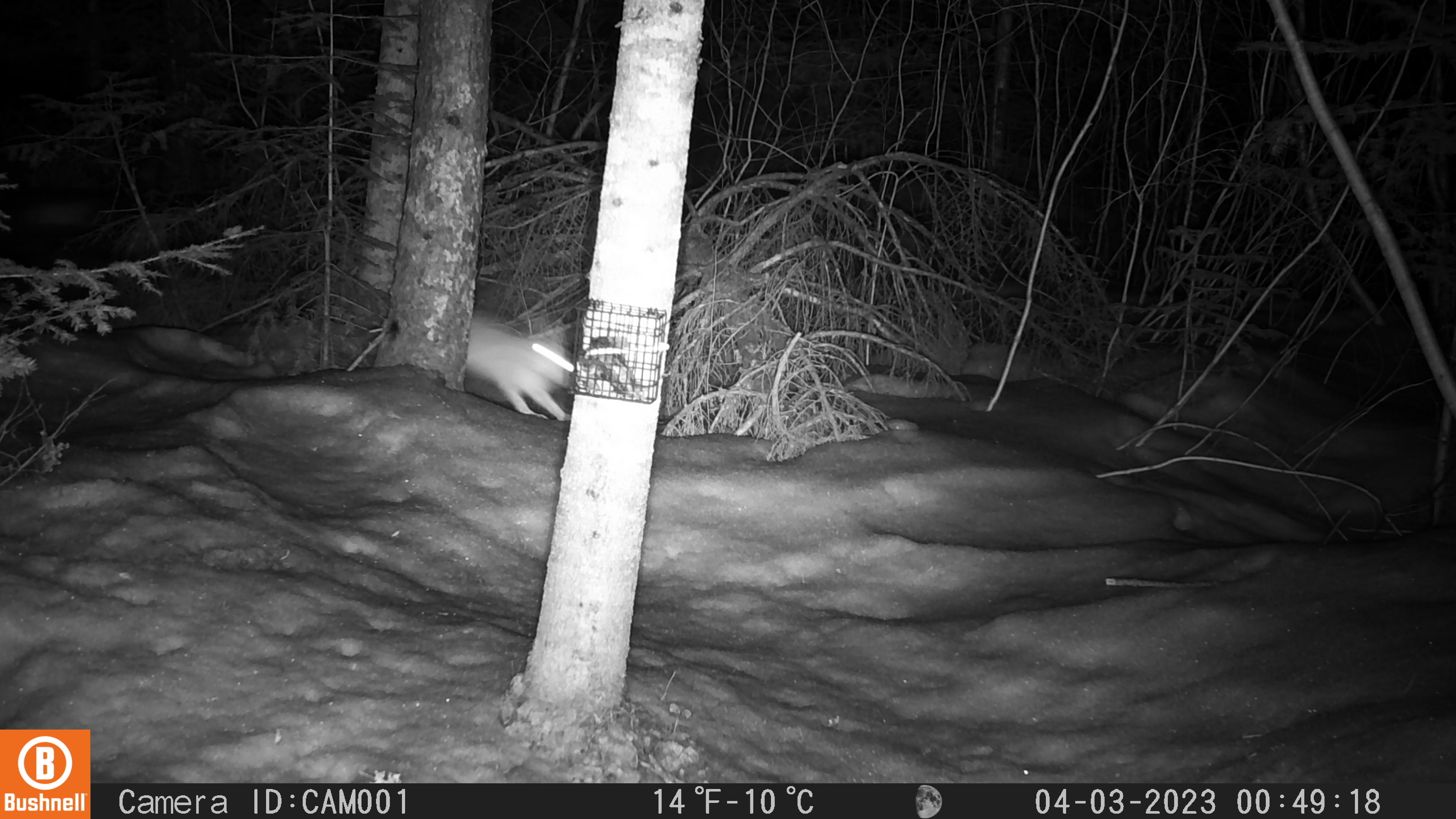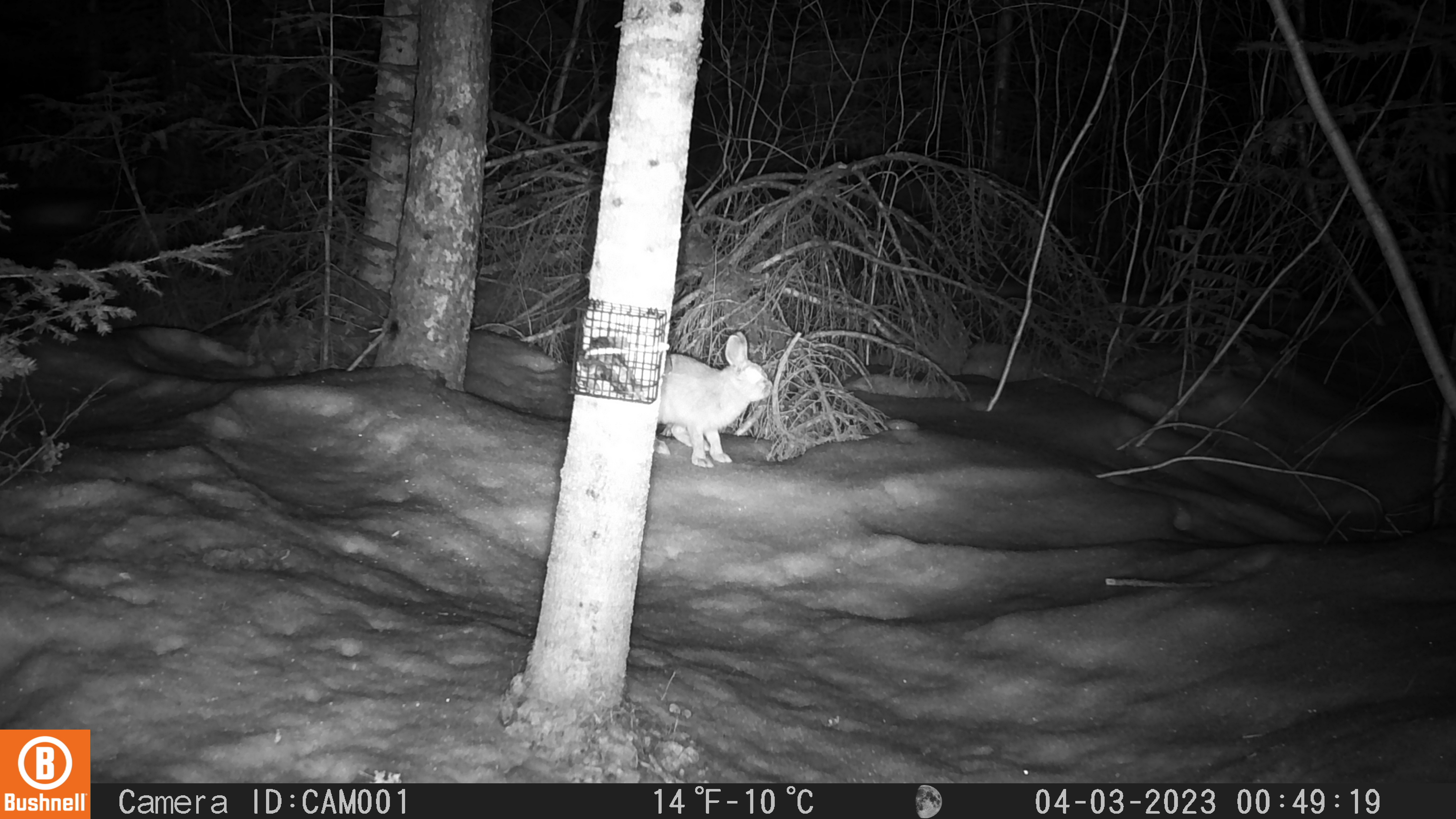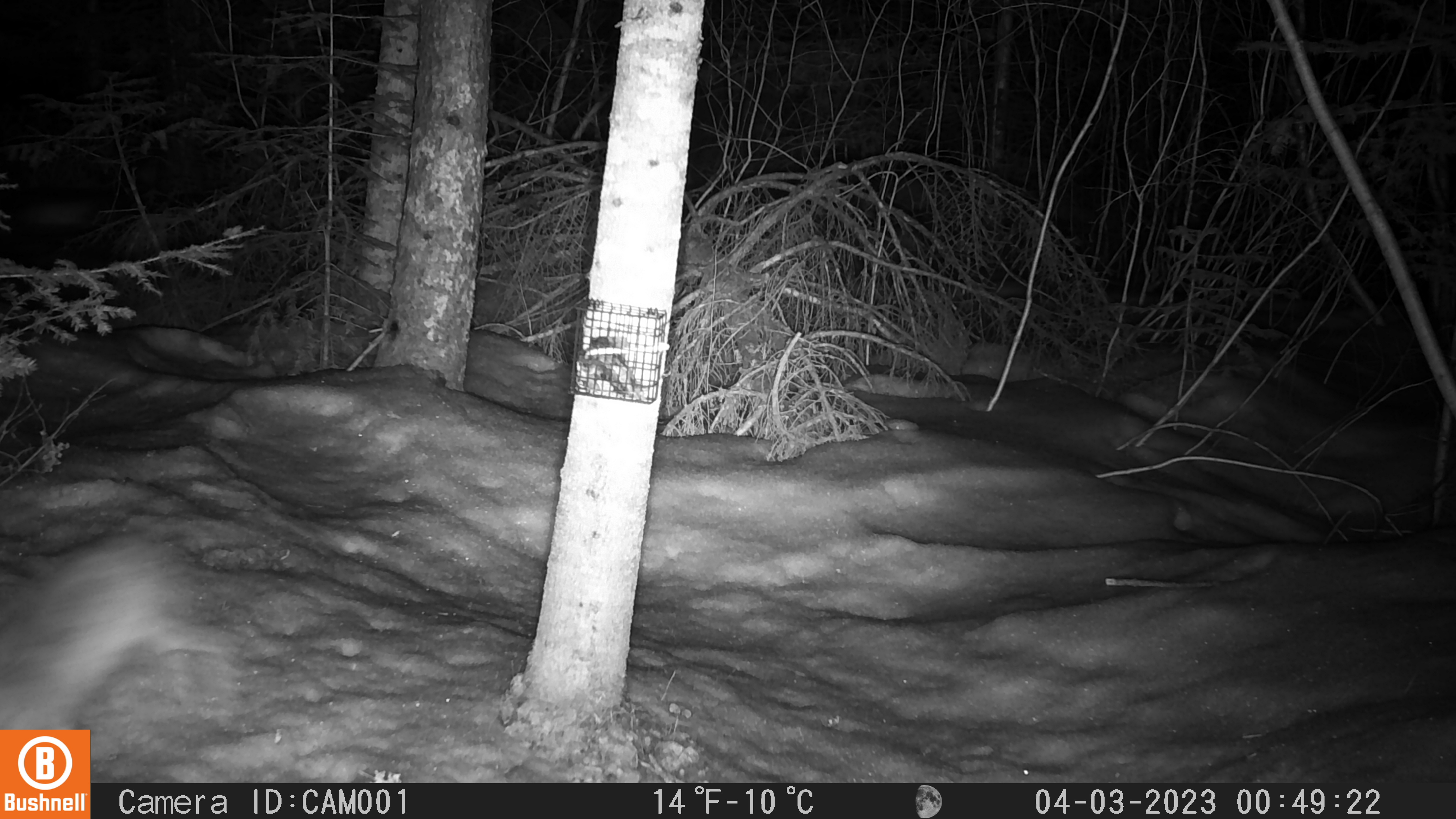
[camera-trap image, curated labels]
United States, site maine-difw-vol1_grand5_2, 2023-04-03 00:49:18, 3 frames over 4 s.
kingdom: Animalia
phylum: Chordata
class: Mammalia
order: Lagomorpha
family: Leporidae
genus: Lepus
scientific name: Lepus americanus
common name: snowshoe hare